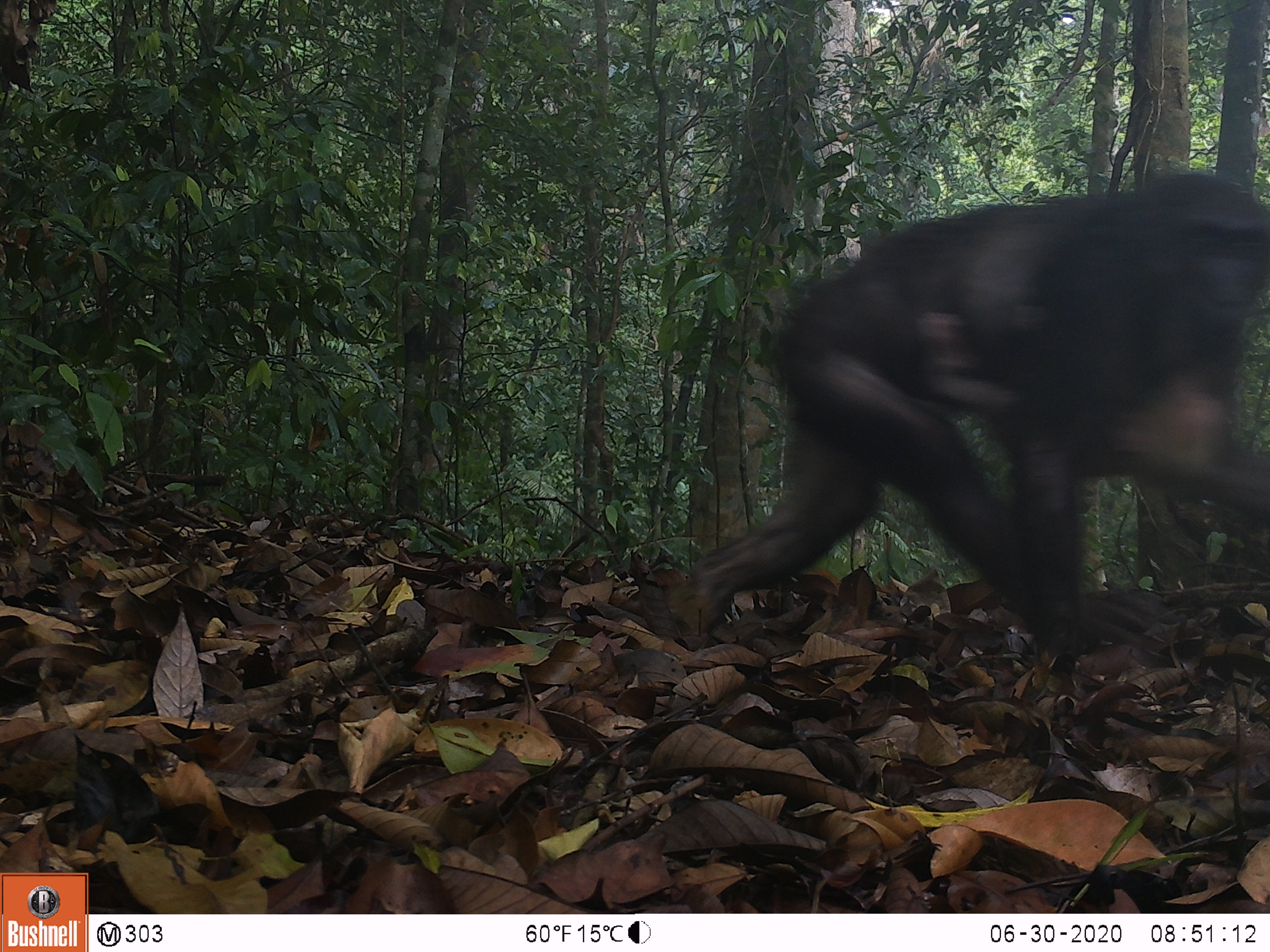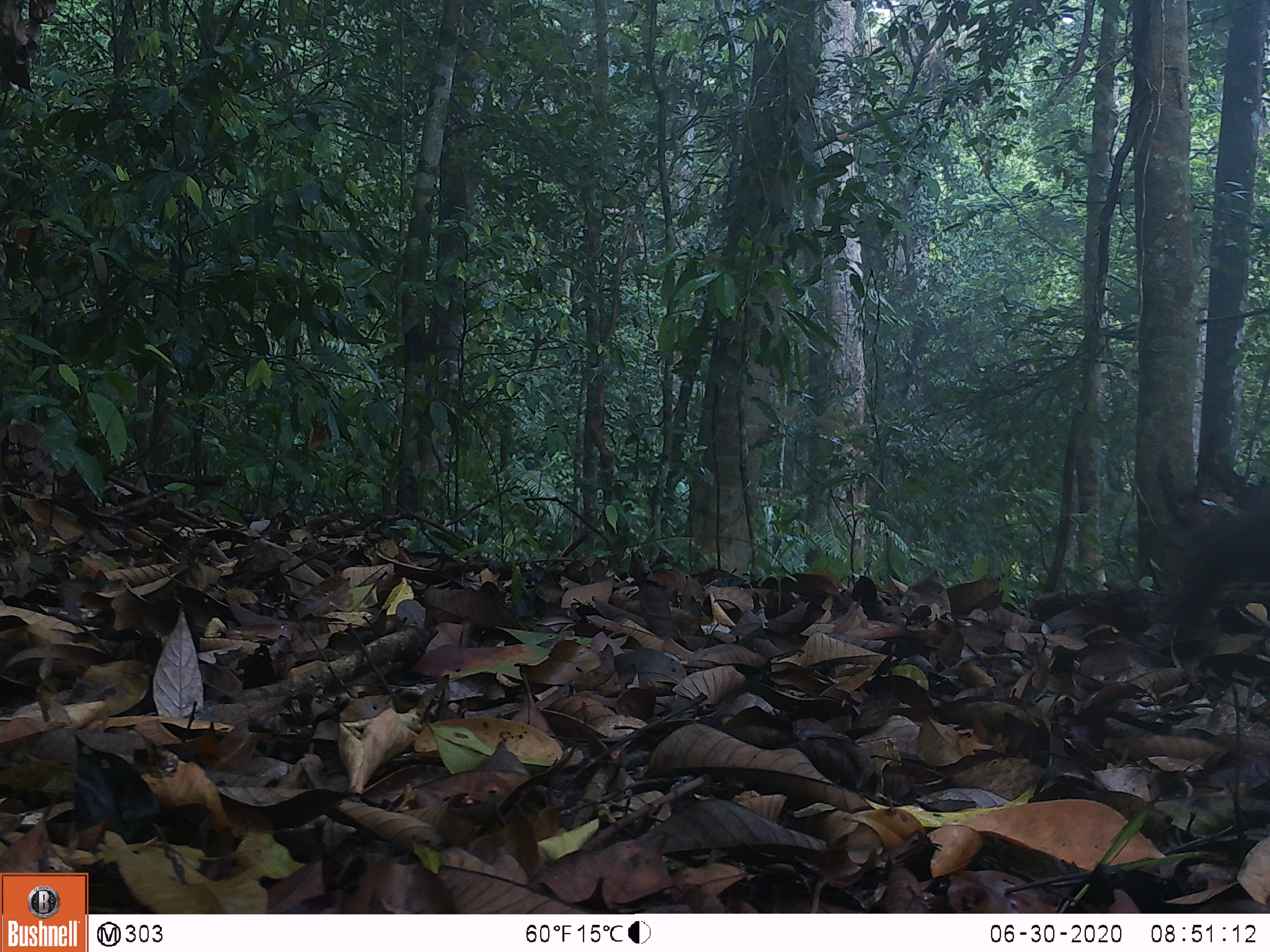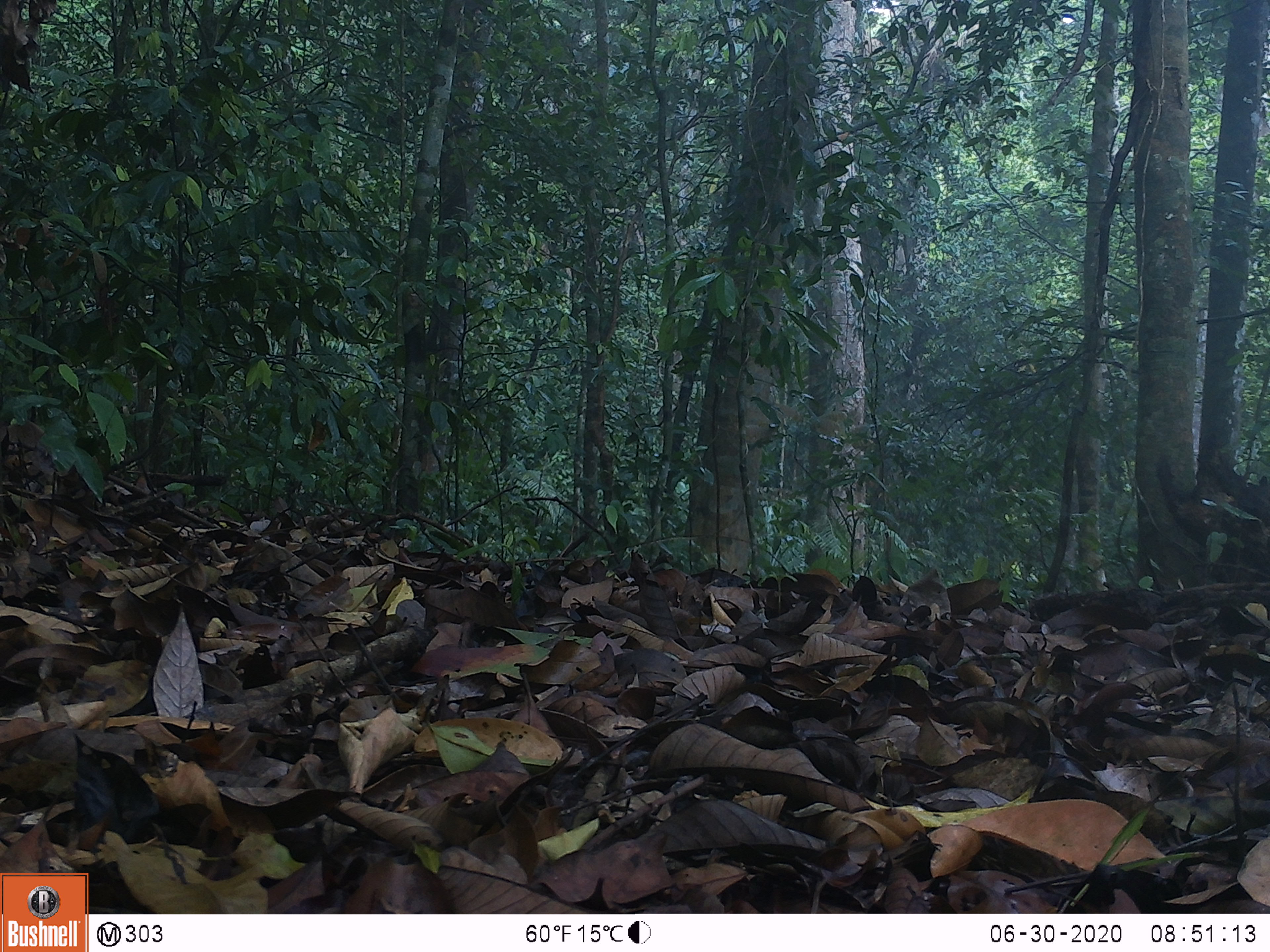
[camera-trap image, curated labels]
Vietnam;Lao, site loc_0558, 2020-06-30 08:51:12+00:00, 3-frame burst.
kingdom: Animalia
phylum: Chordata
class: Mammalia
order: Primates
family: Cercopithecidae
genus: Macaca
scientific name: Macaca arctoides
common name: stump-tailed macaque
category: stump tailed macaque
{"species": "stump tailed macaque (stump-tailed macaque) (Macaca arctoides)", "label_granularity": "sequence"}